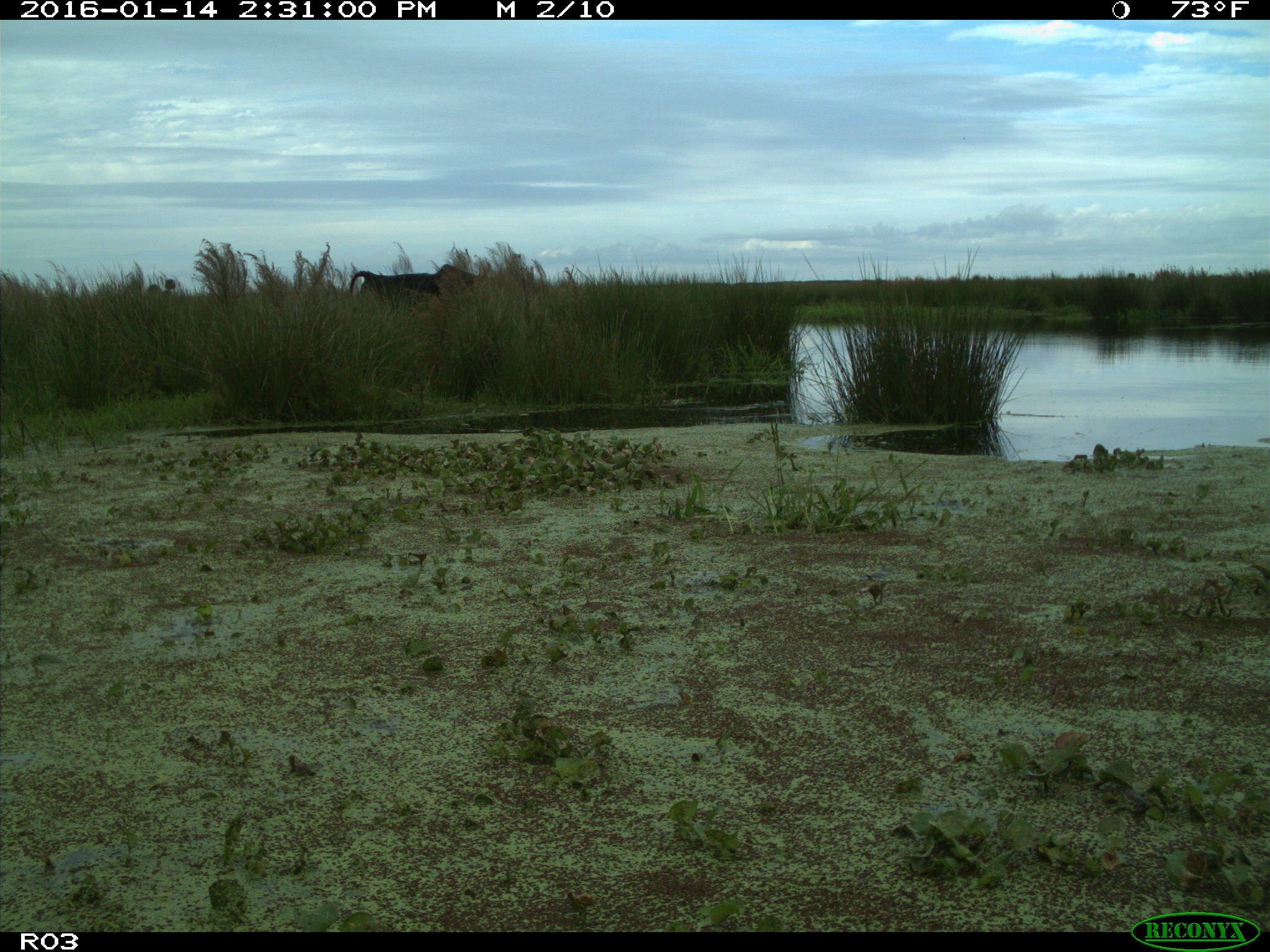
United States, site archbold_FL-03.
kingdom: Animalia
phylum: Chordata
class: Mammalia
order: Artiodactyla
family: Bovidae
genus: Bos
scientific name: Bos taurus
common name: domestic cow